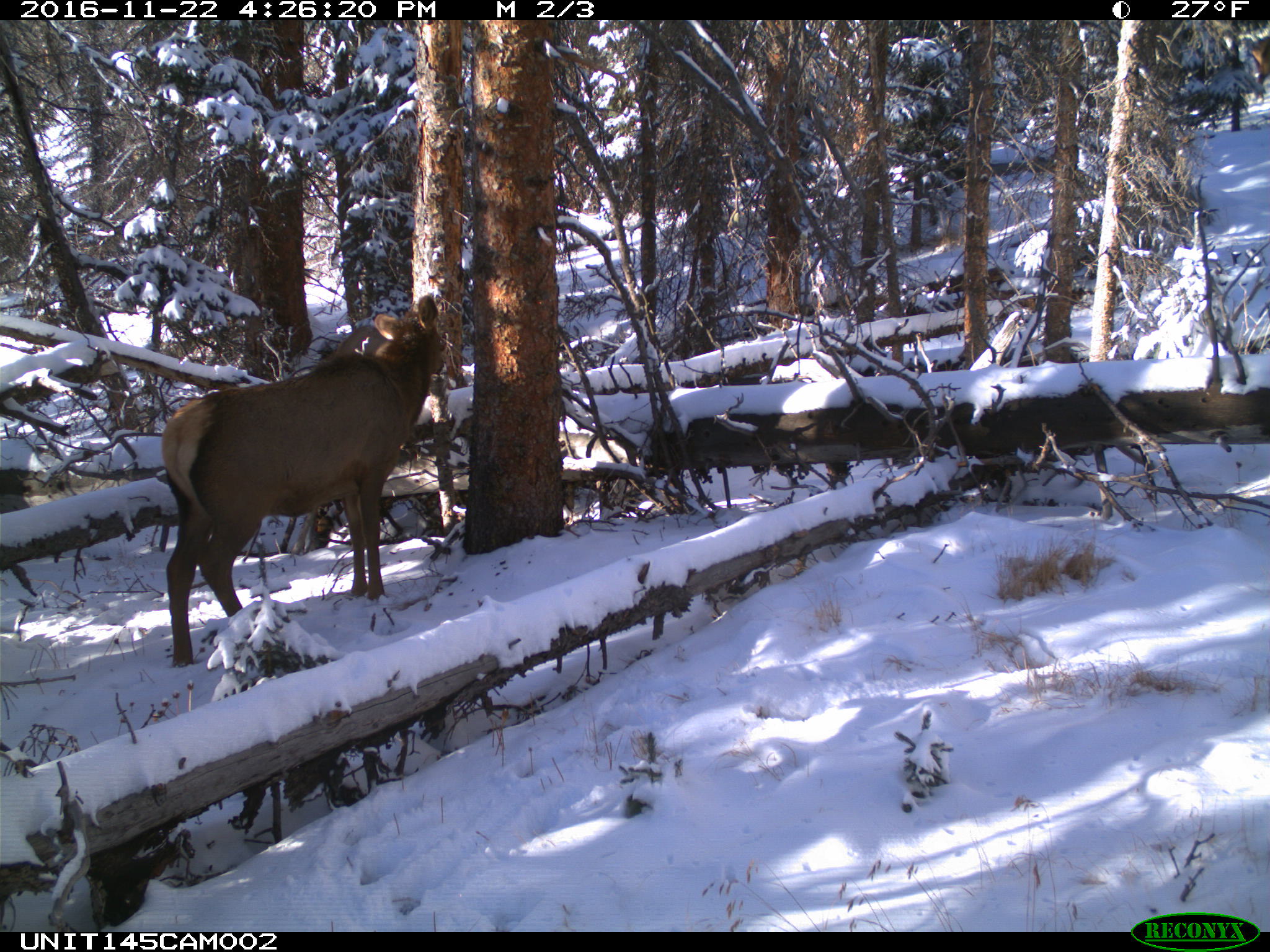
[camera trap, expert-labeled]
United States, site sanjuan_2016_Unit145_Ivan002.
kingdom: Animalia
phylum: Chordata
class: Mammalia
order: Artiodactyla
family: Cervidae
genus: Cervus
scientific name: Cervus elaphus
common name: red deer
Cervus elaphus (red deer).